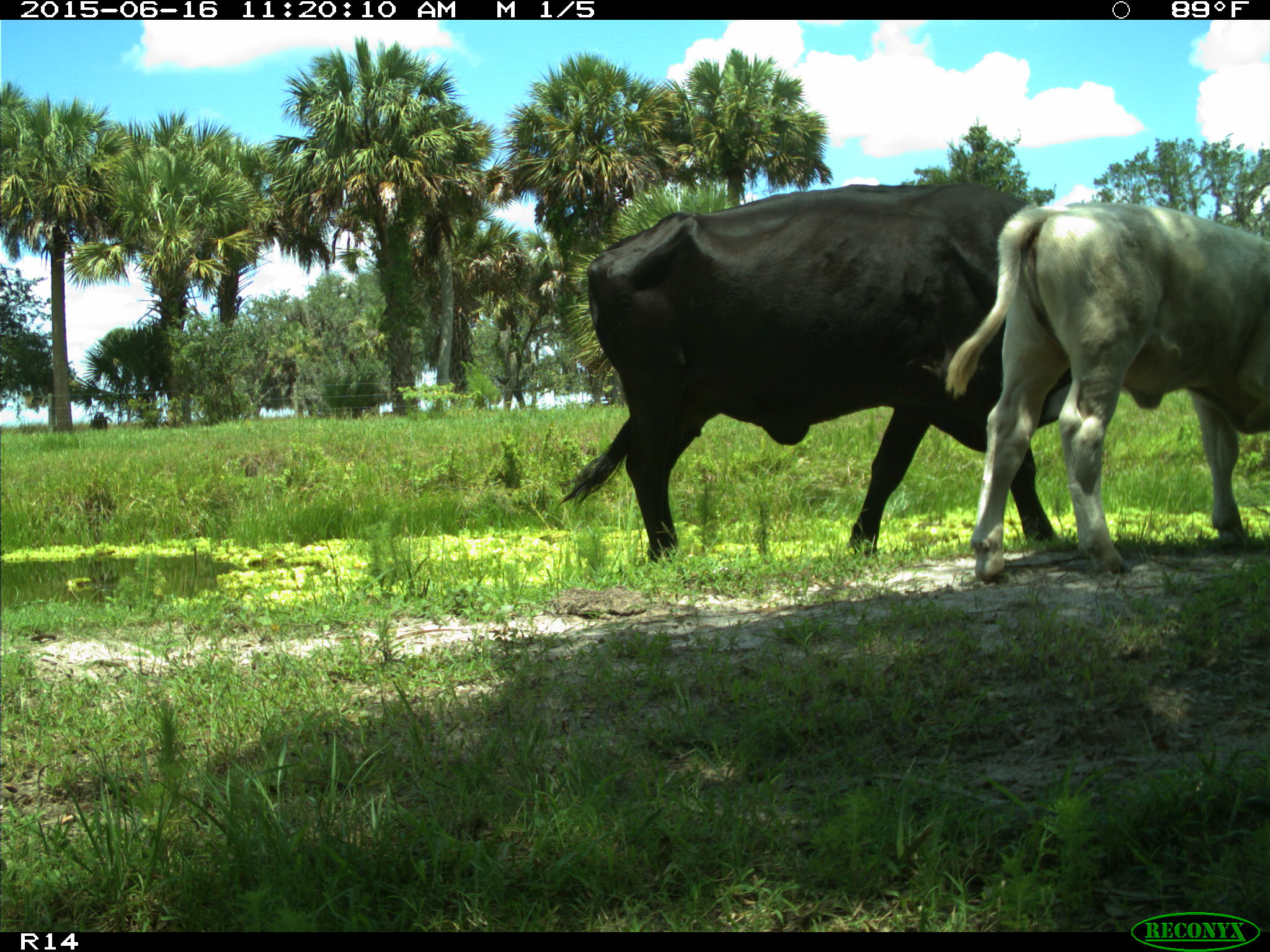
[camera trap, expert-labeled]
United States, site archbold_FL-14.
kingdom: Animalia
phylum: Chordata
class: Mammalia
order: Artiodactyla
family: Bovidae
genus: Bos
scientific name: Bos taurus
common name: domestic cow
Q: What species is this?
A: Bos taurus (domestic cow).